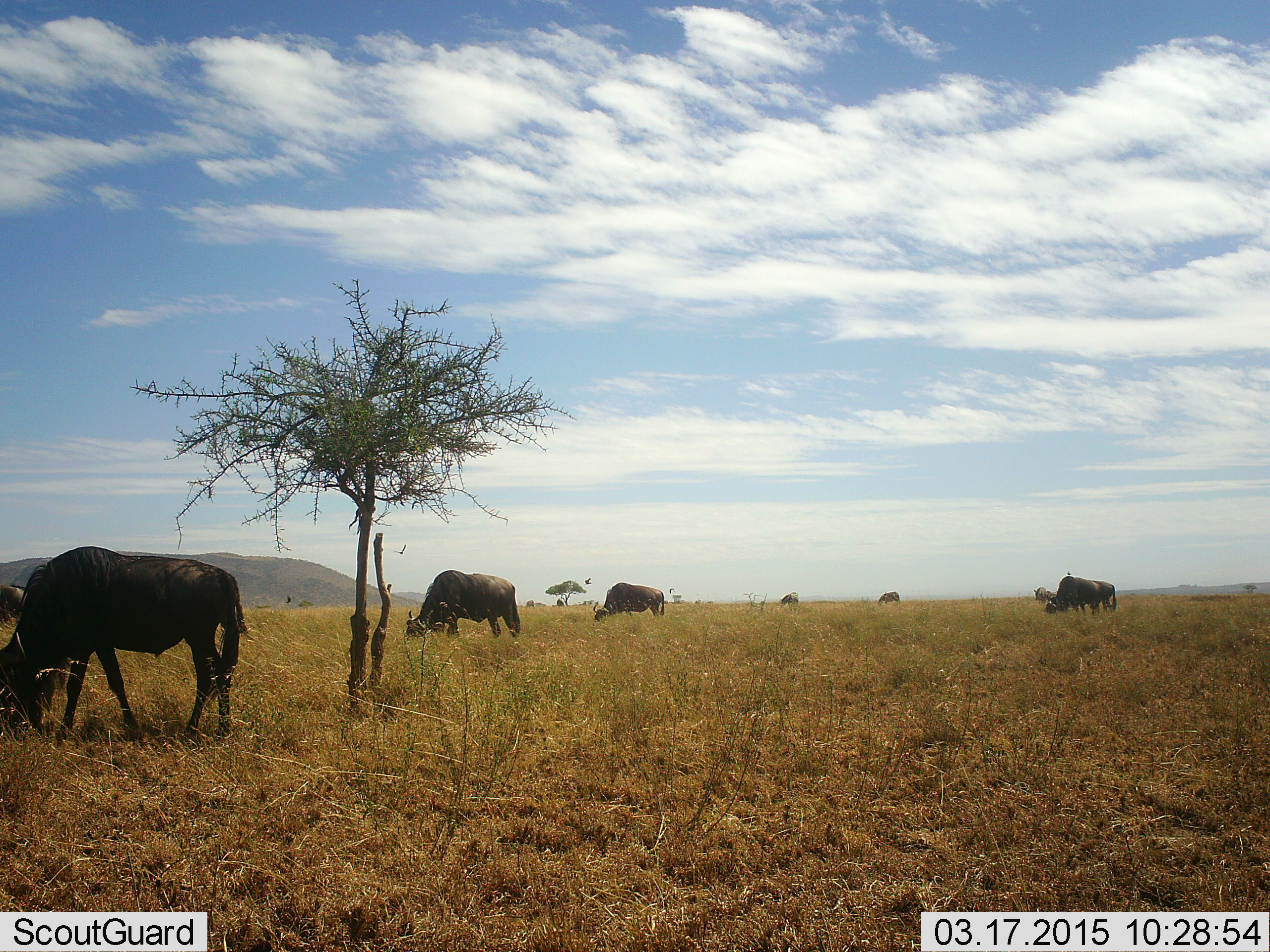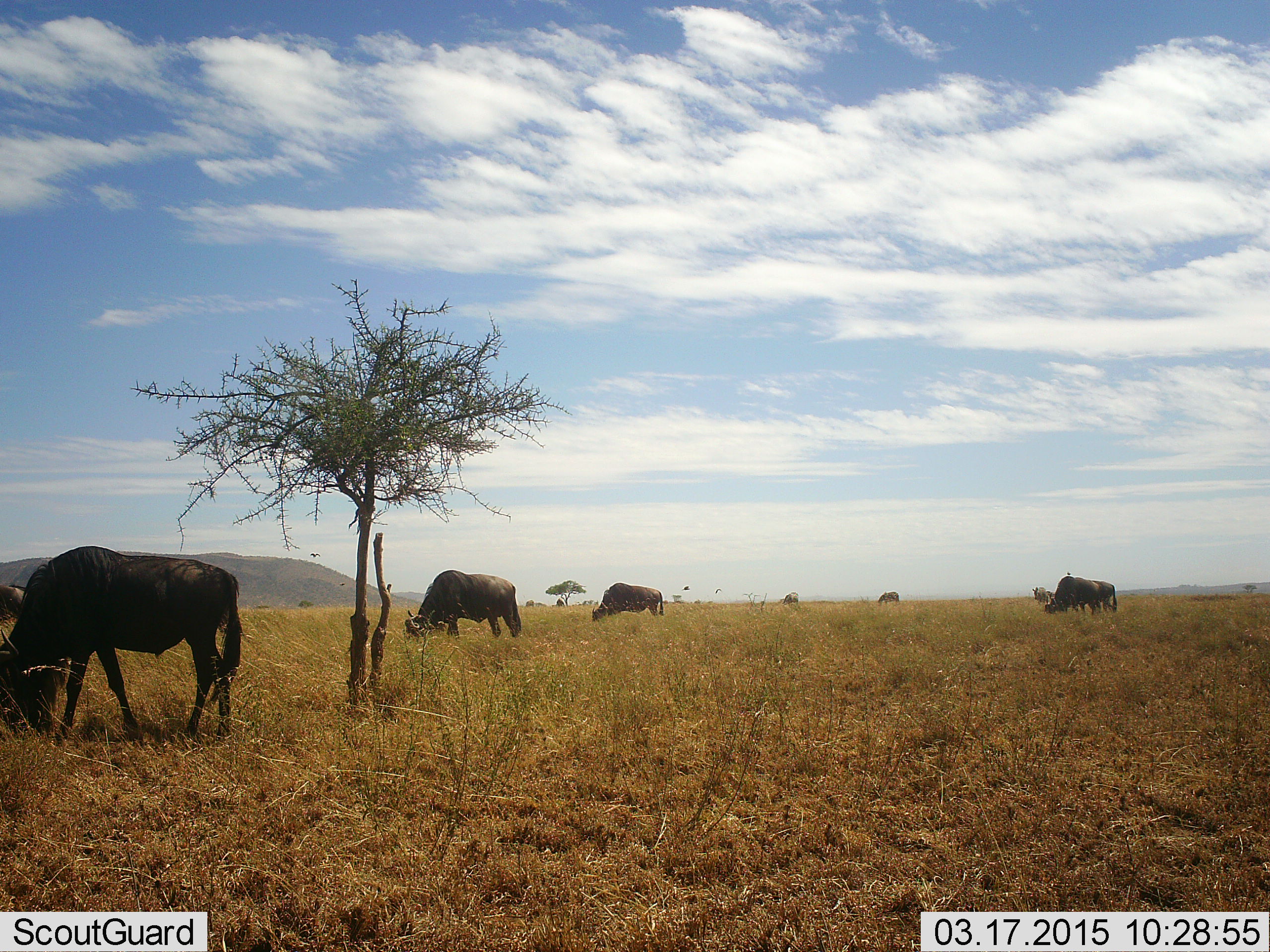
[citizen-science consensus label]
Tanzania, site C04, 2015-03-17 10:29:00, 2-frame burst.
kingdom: Animalia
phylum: Chordata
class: Mammalia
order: Artiodactyla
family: Bovidae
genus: Connochaetes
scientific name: Connochaetes taurinus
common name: blue wildebeest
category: wildebeest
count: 8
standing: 18%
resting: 0%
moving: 9%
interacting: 0%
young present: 0%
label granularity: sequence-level